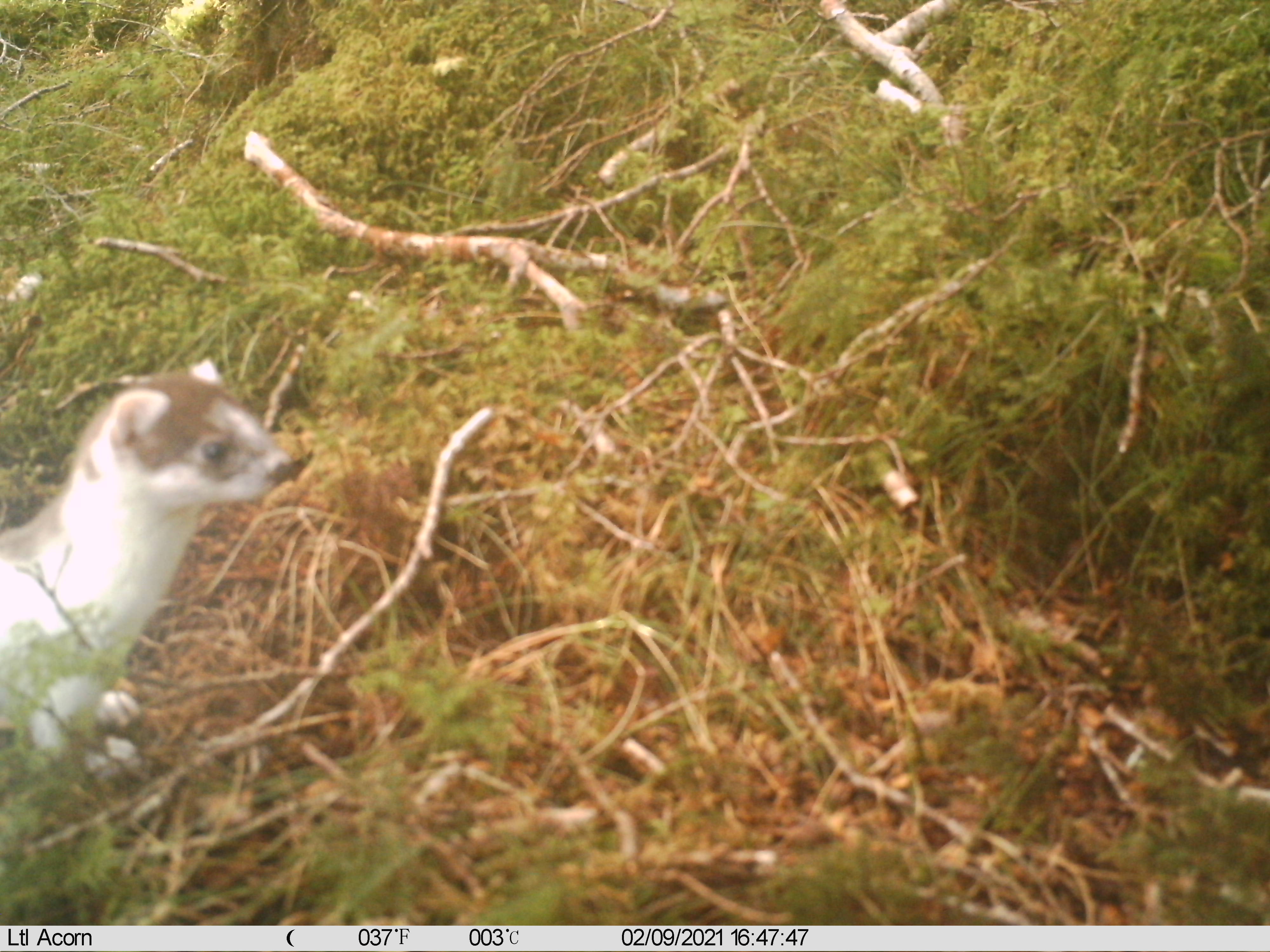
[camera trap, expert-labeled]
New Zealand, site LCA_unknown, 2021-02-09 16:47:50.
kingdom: Animalia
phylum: Chordata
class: Mammalia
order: Carnivora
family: Mustelidae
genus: Mustela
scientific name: Mustela erminea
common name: stoat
Stoat (Mustela erminea).